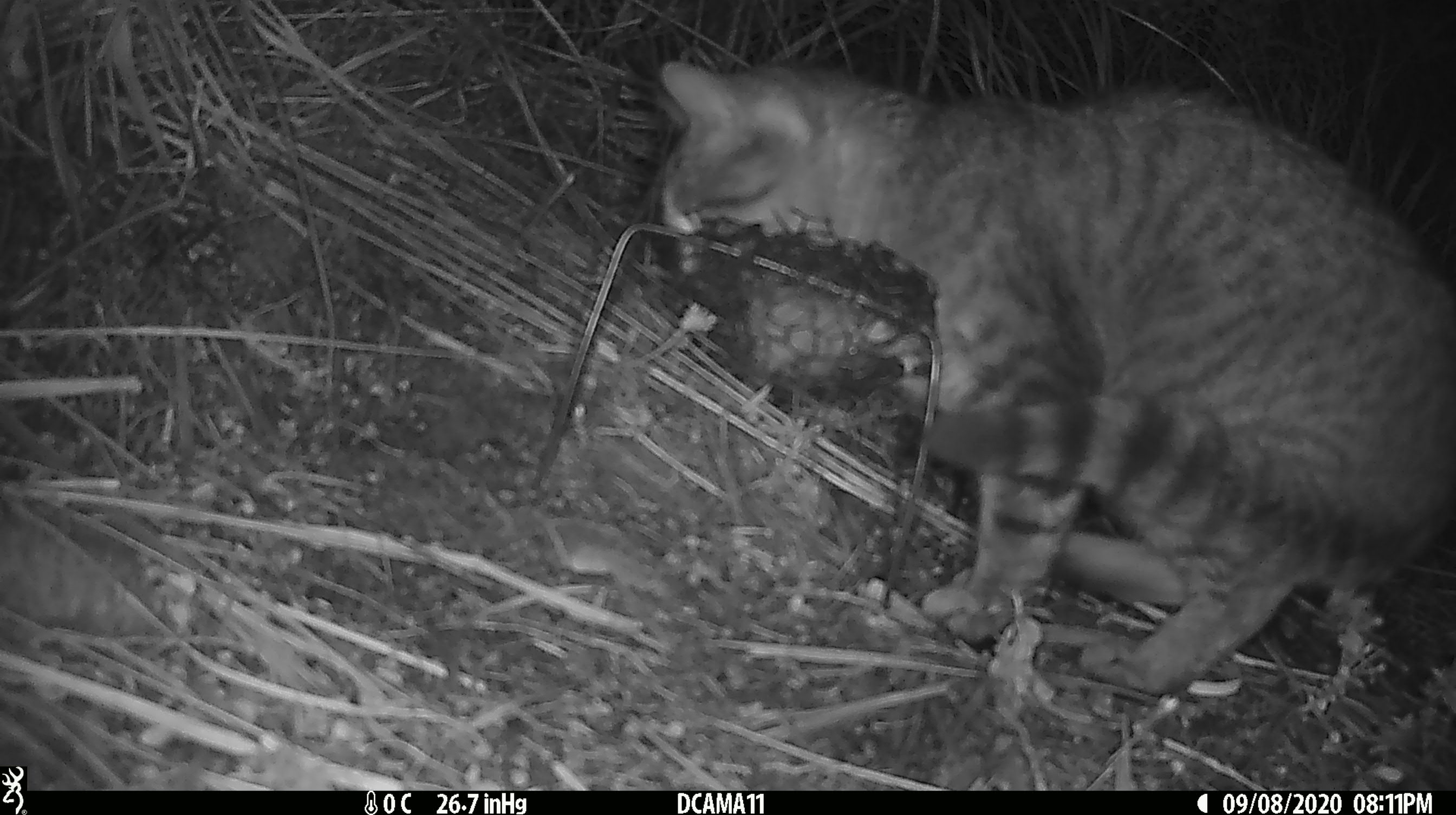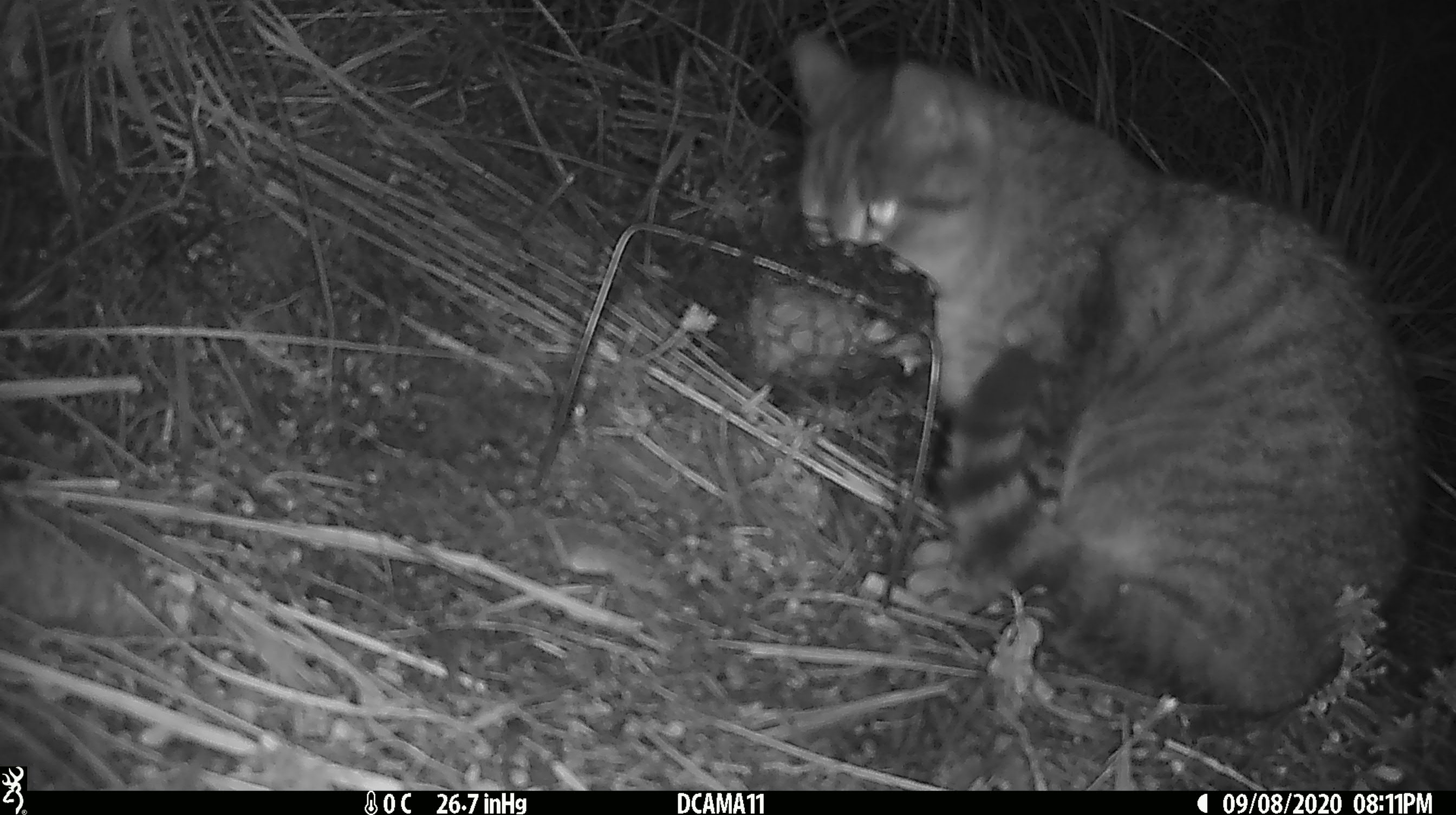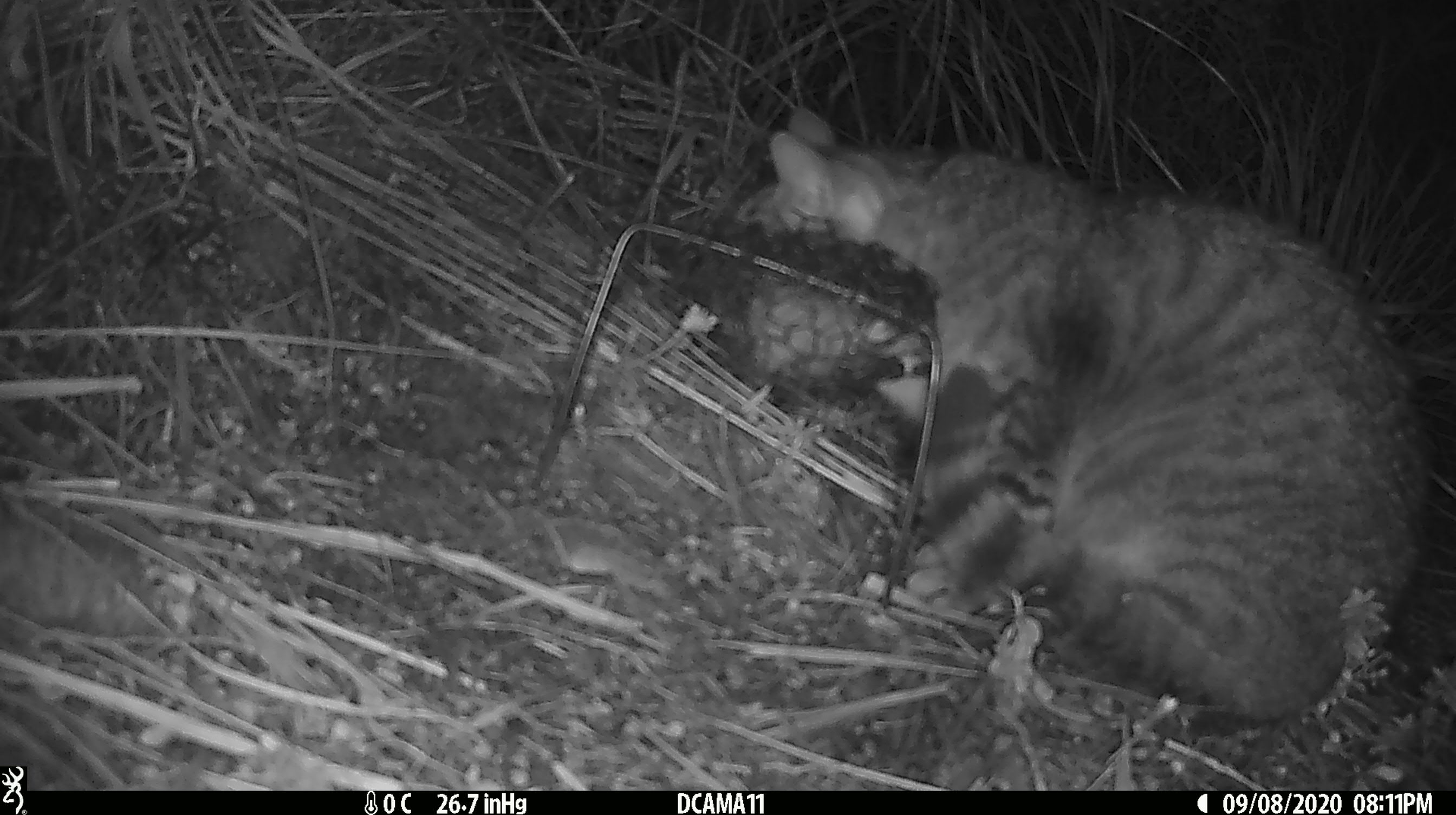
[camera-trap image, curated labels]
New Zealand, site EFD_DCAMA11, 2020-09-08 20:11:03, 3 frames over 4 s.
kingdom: Animalia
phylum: Chordata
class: Mammalia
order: Carnivora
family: Felidae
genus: Felis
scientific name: Felis catus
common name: domestic cat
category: cat